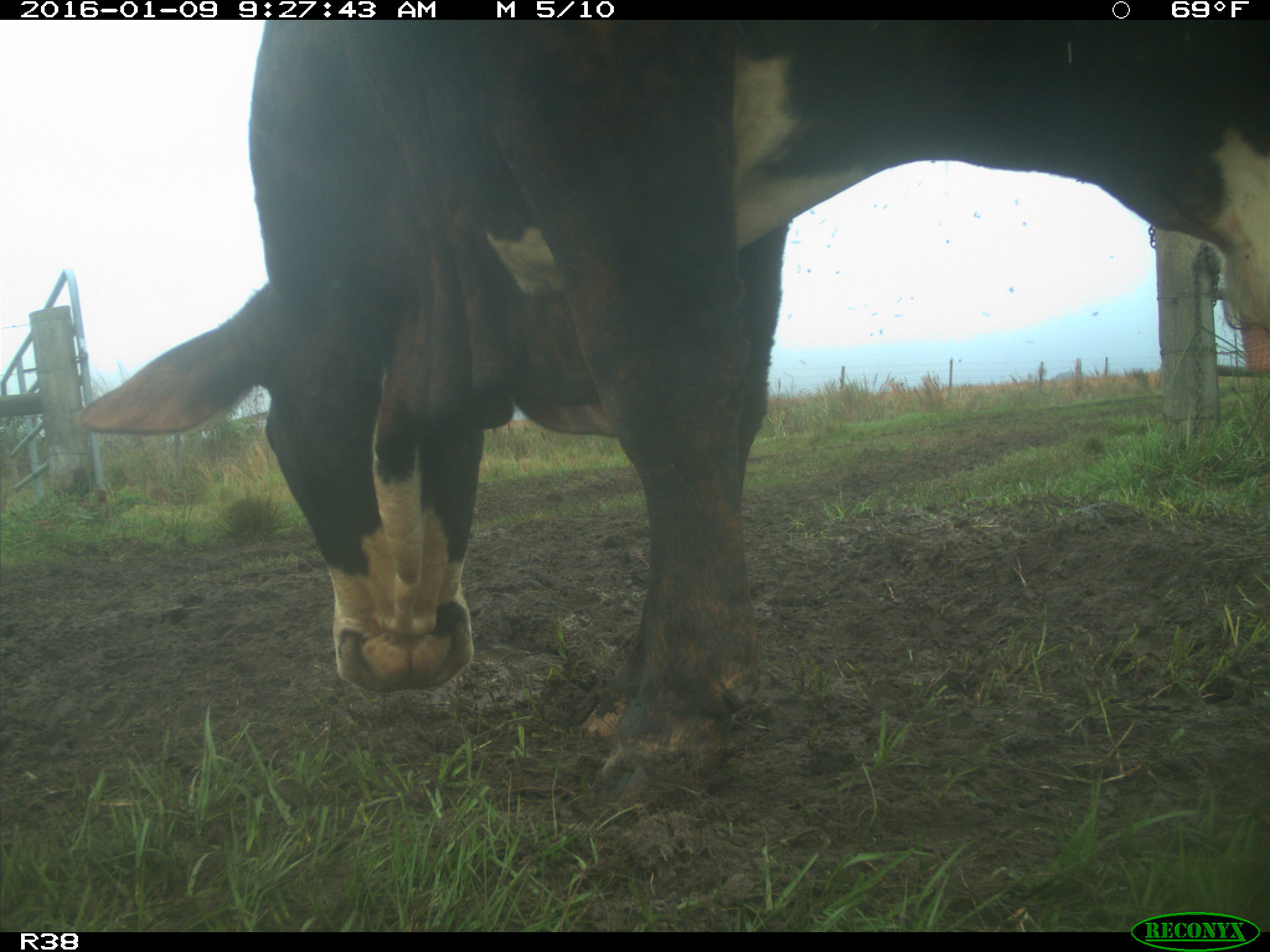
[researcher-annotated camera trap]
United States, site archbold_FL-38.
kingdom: Animalia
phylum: Chordata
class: Mammalia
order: Artiodactyla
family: Bovidae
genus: Bos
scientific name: Bos taurus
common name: domestic cow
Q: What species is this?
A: Bos taurus (domestic cow).